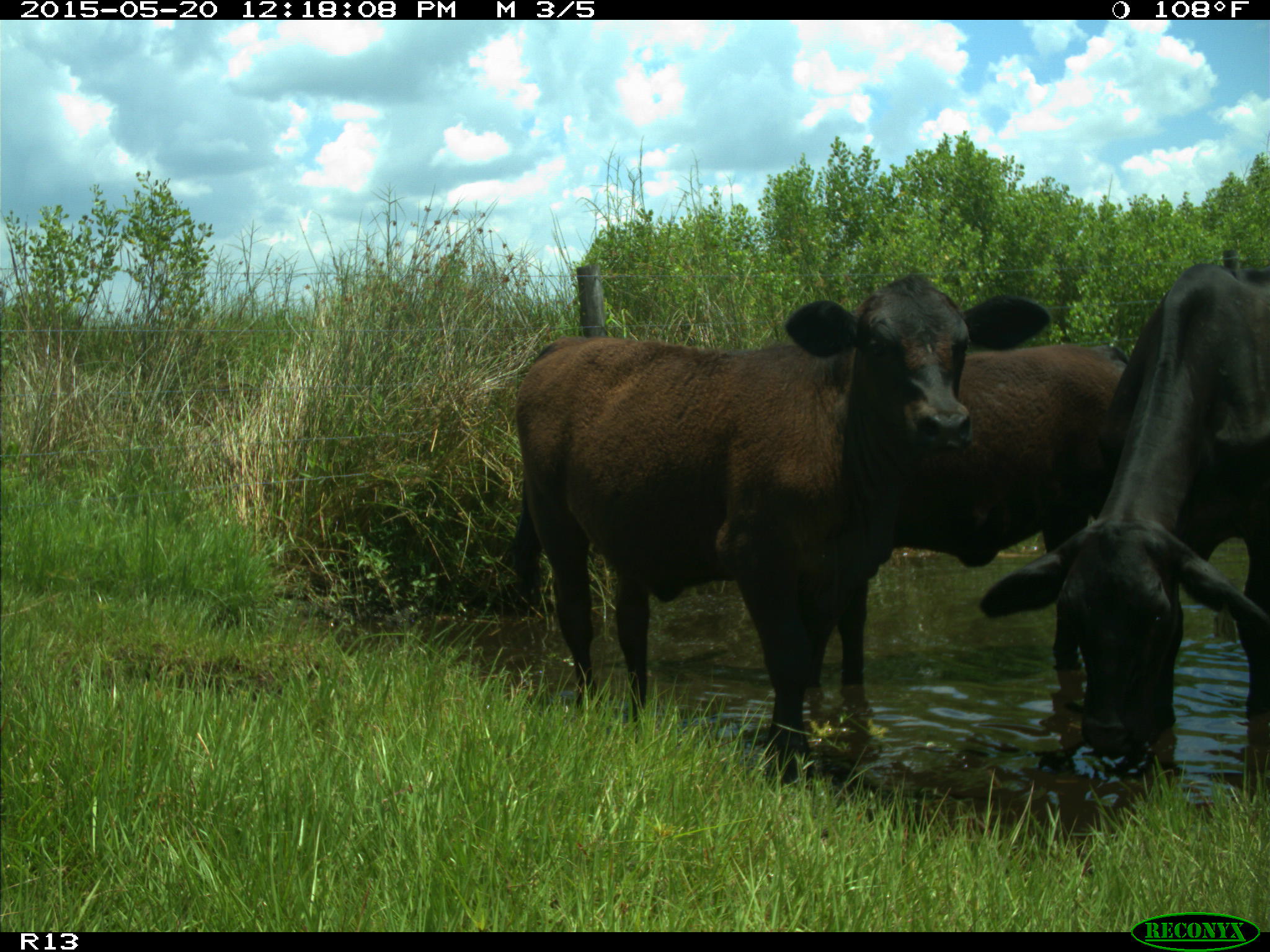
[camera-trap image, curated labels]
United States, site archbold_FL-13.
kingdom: Animalia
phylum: Chordata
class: Mammalia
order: Artiodactyla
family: Bovidae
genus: Bos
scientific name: Bos taurus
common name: domestic cow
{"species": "Bos taurus (domestic cow)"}